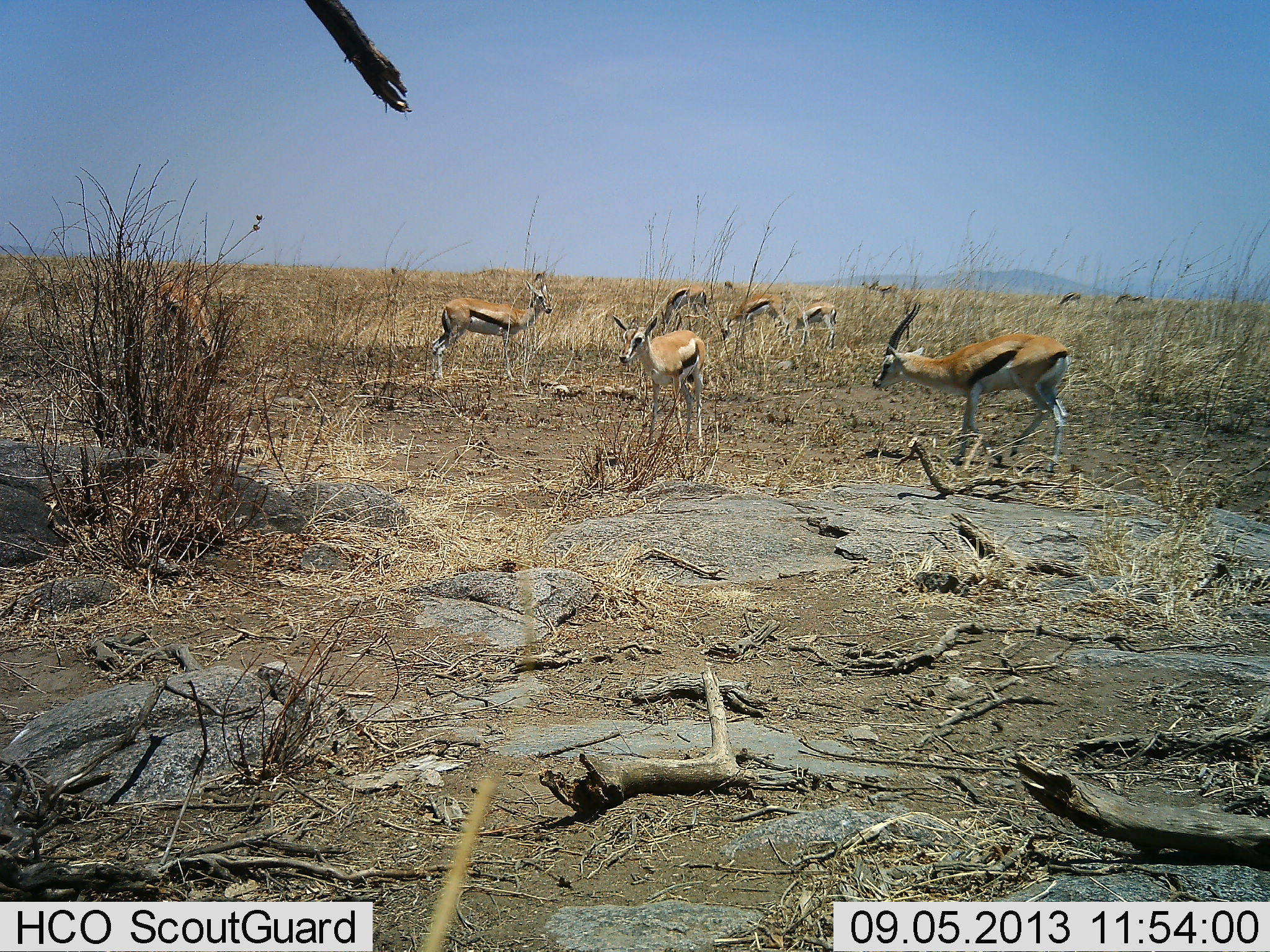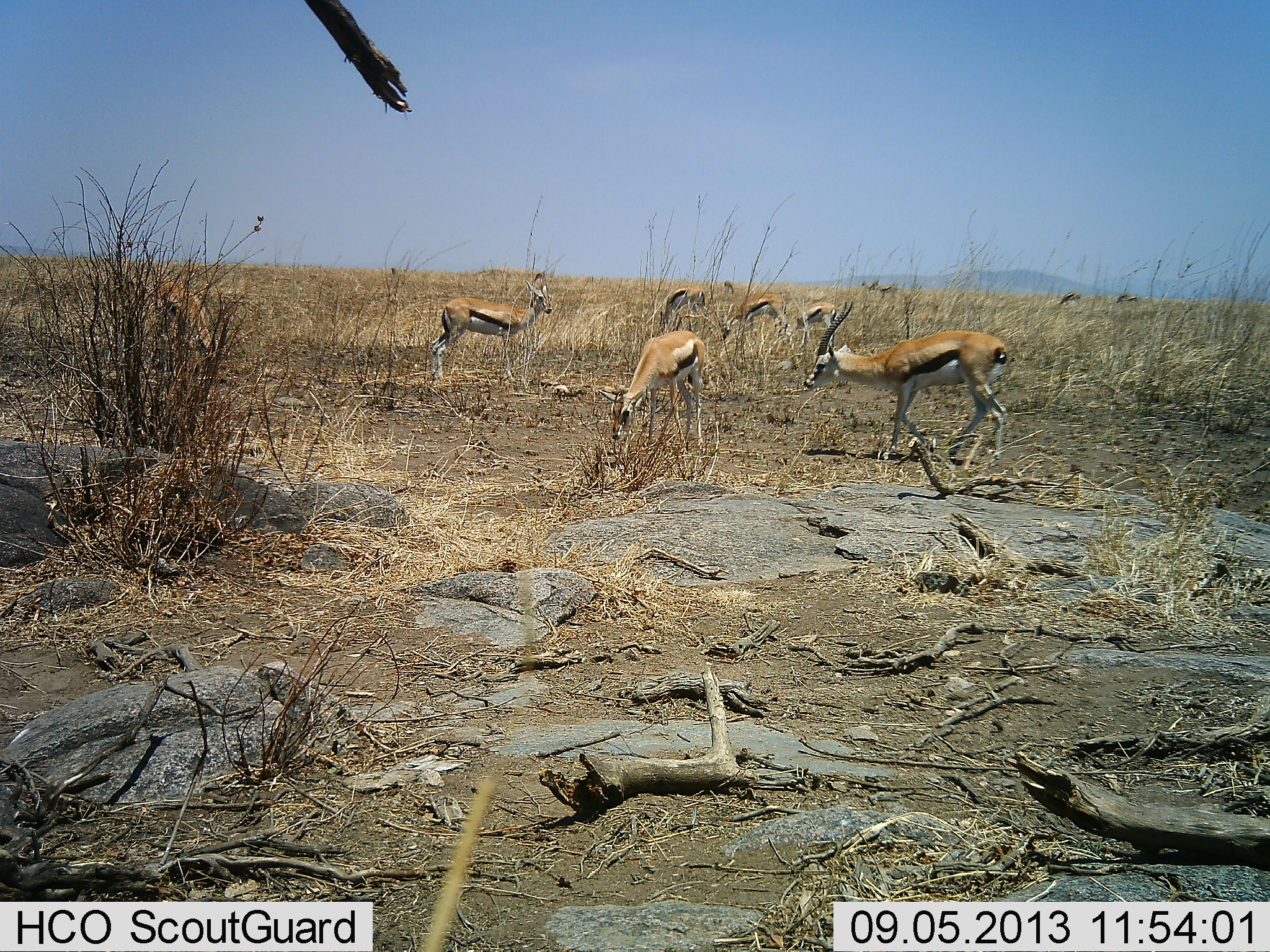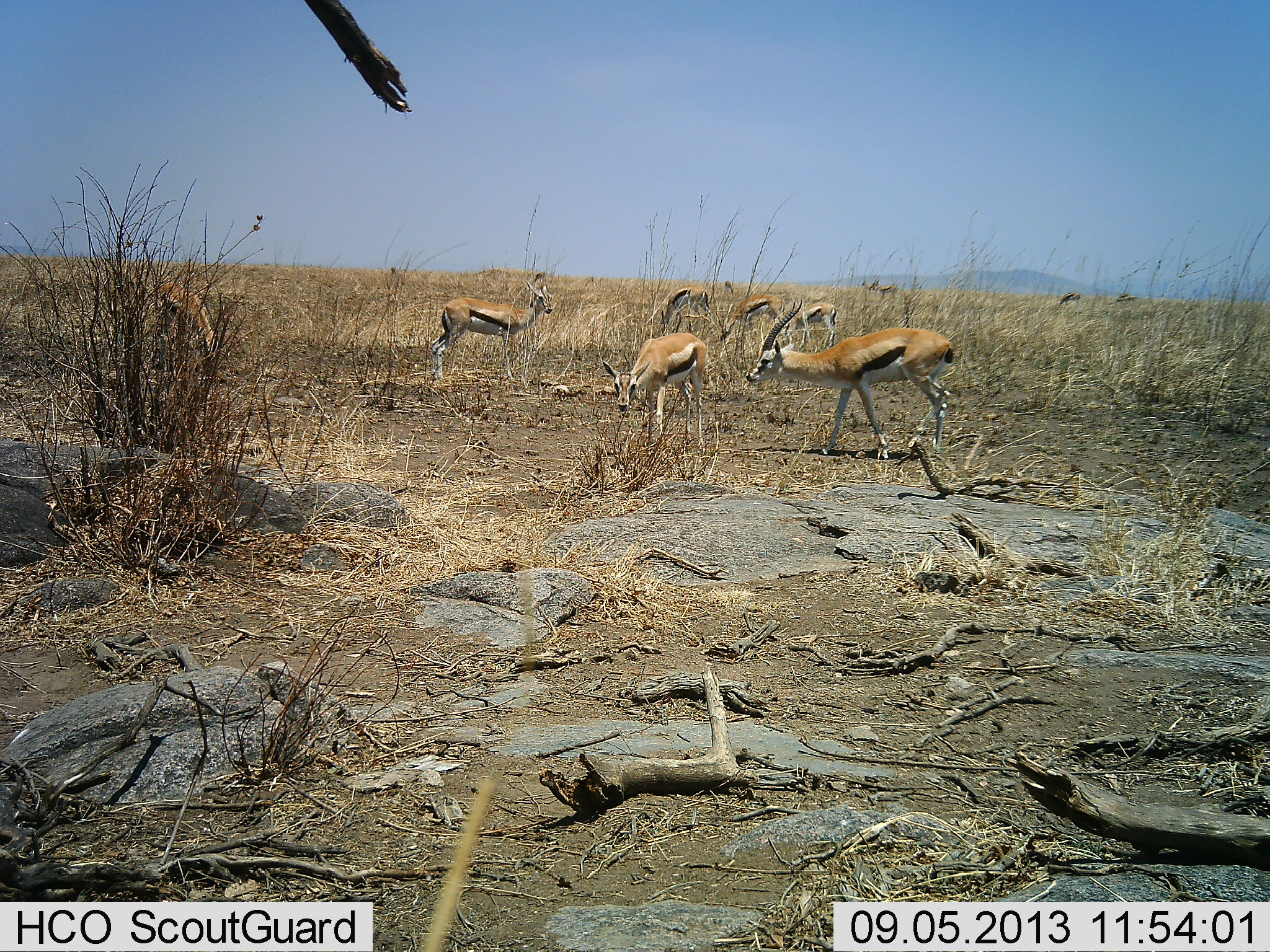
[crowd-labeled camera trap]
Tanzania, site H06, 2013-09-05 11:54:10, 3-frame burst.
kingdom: Animalia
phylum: Chordata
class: Mammalia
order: Artiodactyla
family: Bovidae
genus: Eudorcas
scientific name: Eudorcas thomsonii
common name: thomson's gazelle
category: gazellethomsons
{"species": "gazellethomsons (thomson's gazelle) (Eudorcas thomsonii)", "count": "9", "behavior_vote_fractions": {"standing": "61%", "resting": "0%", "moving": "39%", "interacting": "6%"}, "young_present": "0%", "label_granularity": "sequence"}